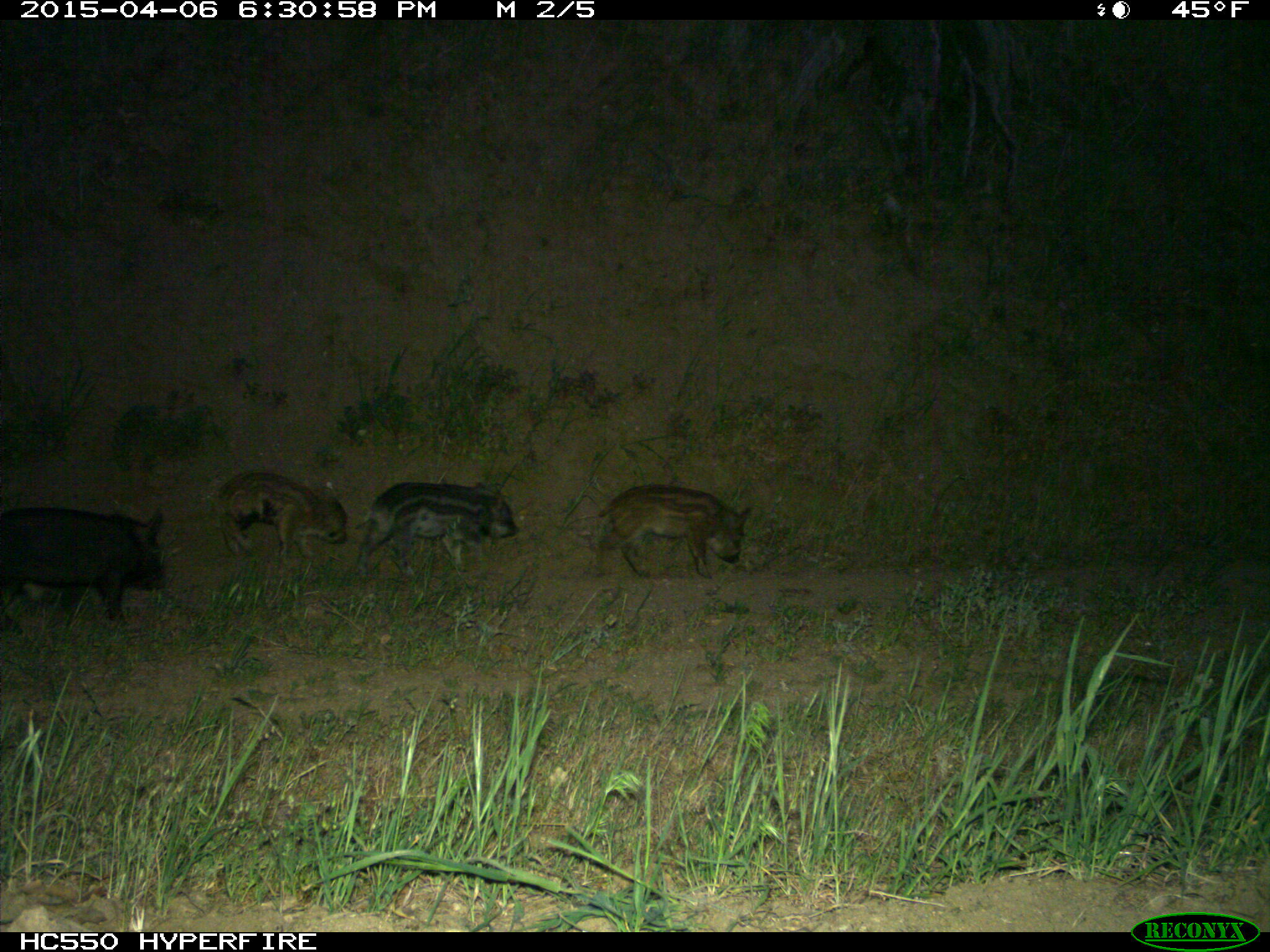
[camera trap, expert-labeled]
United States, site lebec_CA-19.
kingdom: Animalia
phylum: Chordata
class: Mammalia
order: Artiodactyla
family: Suidae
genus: Sus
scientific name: Sus scrofa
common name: wild boar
Sus scrofa (wild boar).